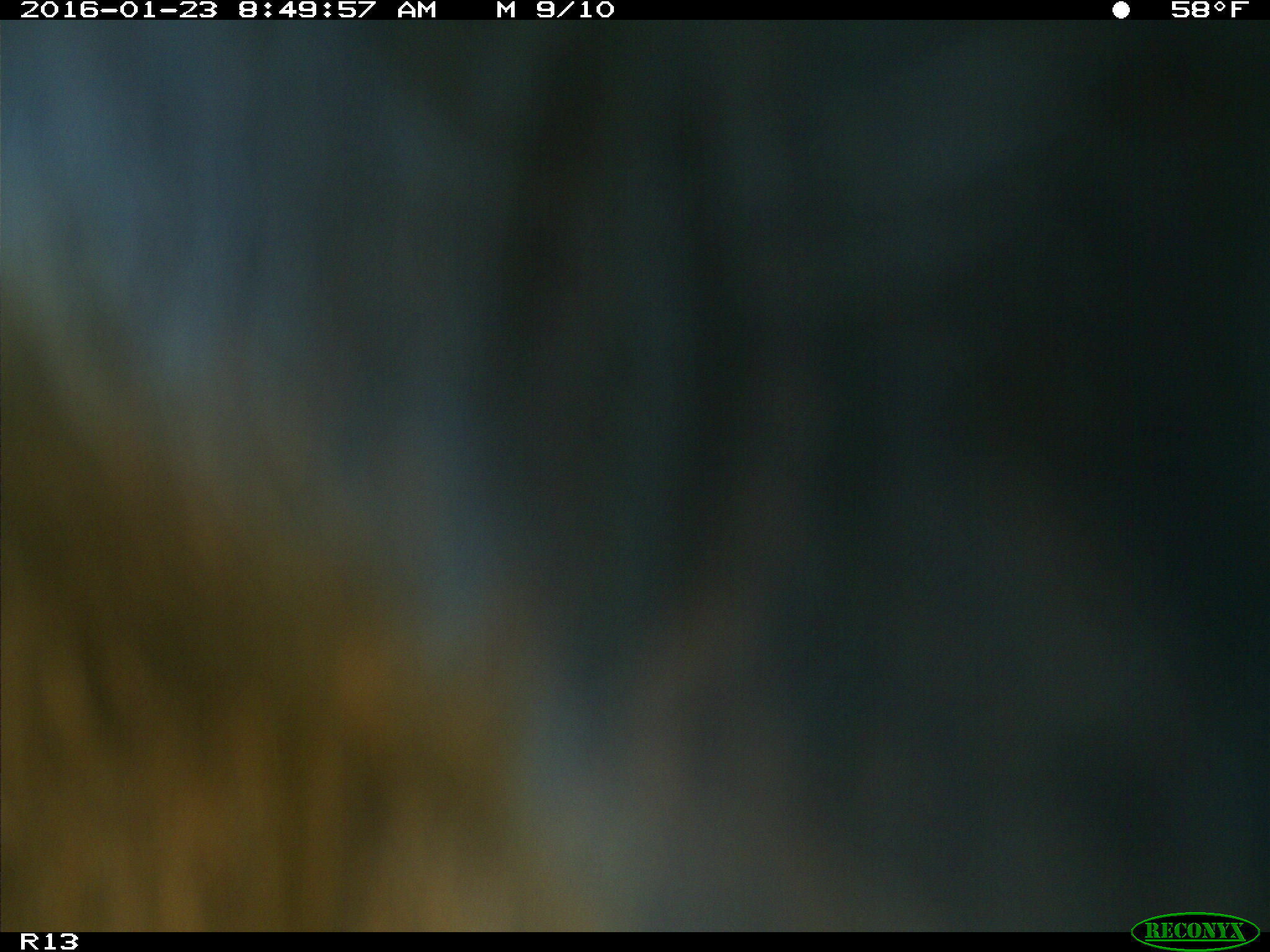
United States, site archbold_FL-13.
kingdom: Animalia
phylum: Chordata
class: Mammalia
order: Artiodactyla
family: Bovidae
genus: Bos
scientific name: Bos taurus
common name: domestic cow